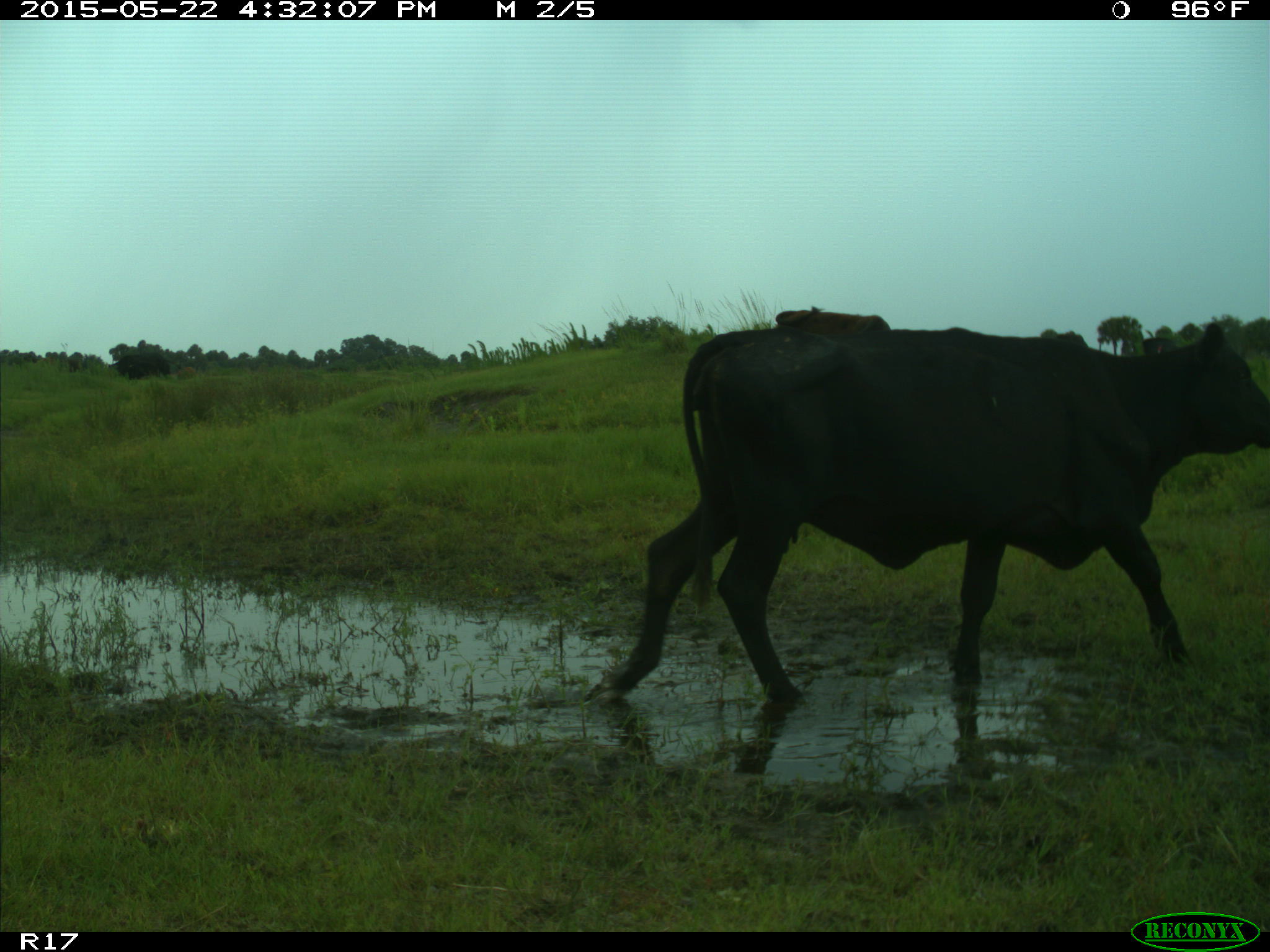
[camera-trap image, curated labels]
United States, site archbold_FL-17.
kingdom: Animalia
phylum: Chordata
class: Mammalia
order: Artiodactyla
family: Bovidae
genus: Bos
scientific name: Bos taurus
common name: domestic cow